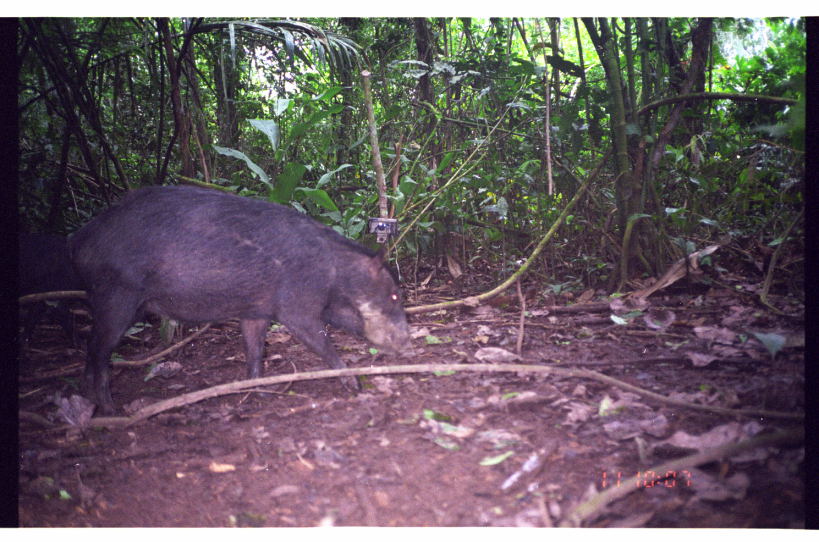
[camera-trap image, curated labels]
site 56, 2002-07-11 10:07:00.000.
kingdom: Animalia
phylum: Chordata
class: Mammalia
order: Artiodactyla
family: Tayassuidae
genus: Tayassu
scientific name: Tayassu pecari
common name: white-lipped peccary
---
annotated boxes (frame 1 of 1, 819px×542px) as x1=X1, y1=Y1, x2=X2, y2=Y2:
tayassu pecari: x1=62, y1=183, x2=417, y2=417; x1=18, y1=228, x2=76, y2=343